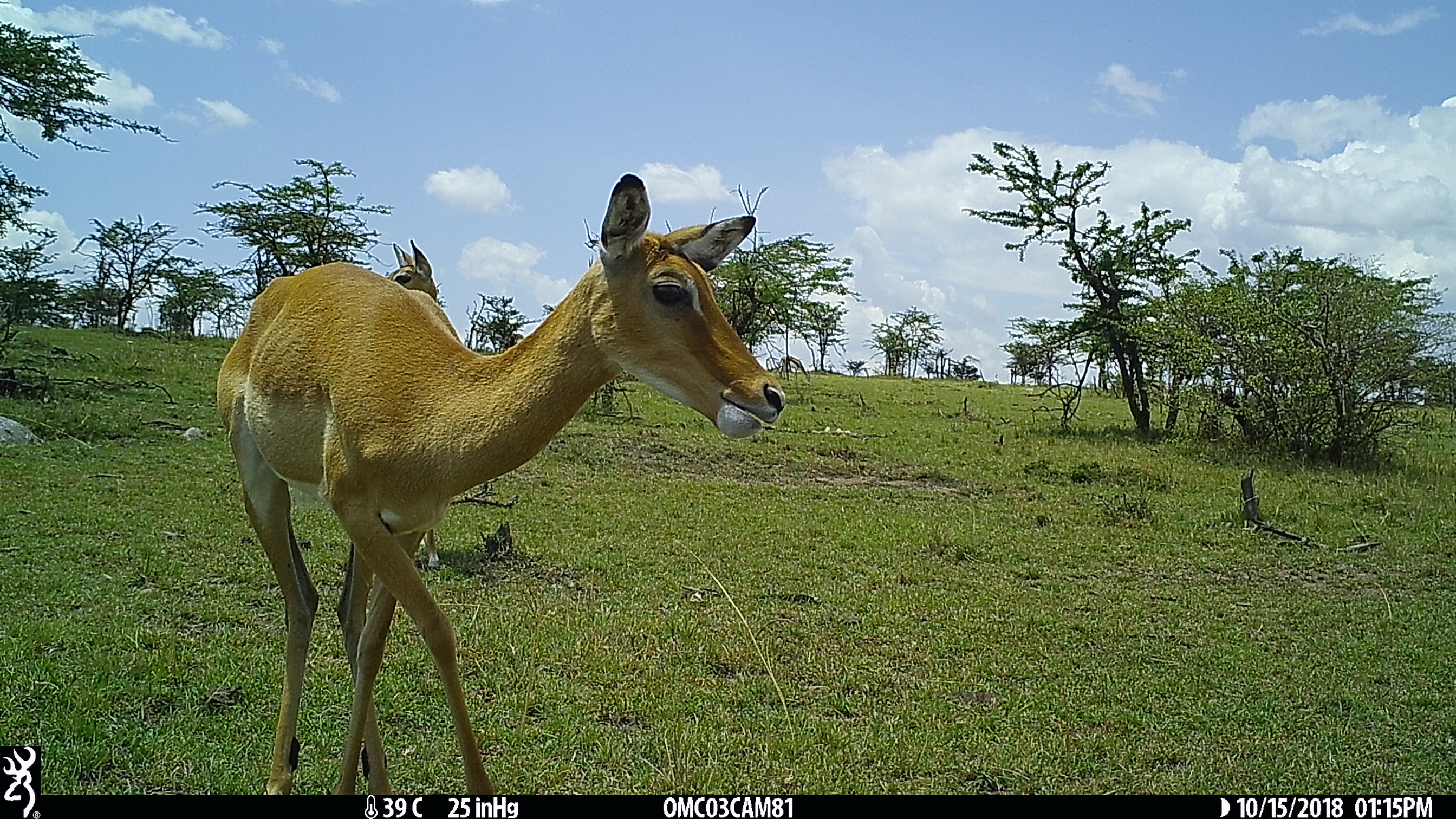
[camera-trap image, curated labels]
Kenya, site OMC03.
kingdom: Animalia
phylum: Chordata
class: Mammalia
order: Artiodactyla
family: Bovidae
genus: Aepyceros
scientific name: Aepyceros melampus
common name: impala